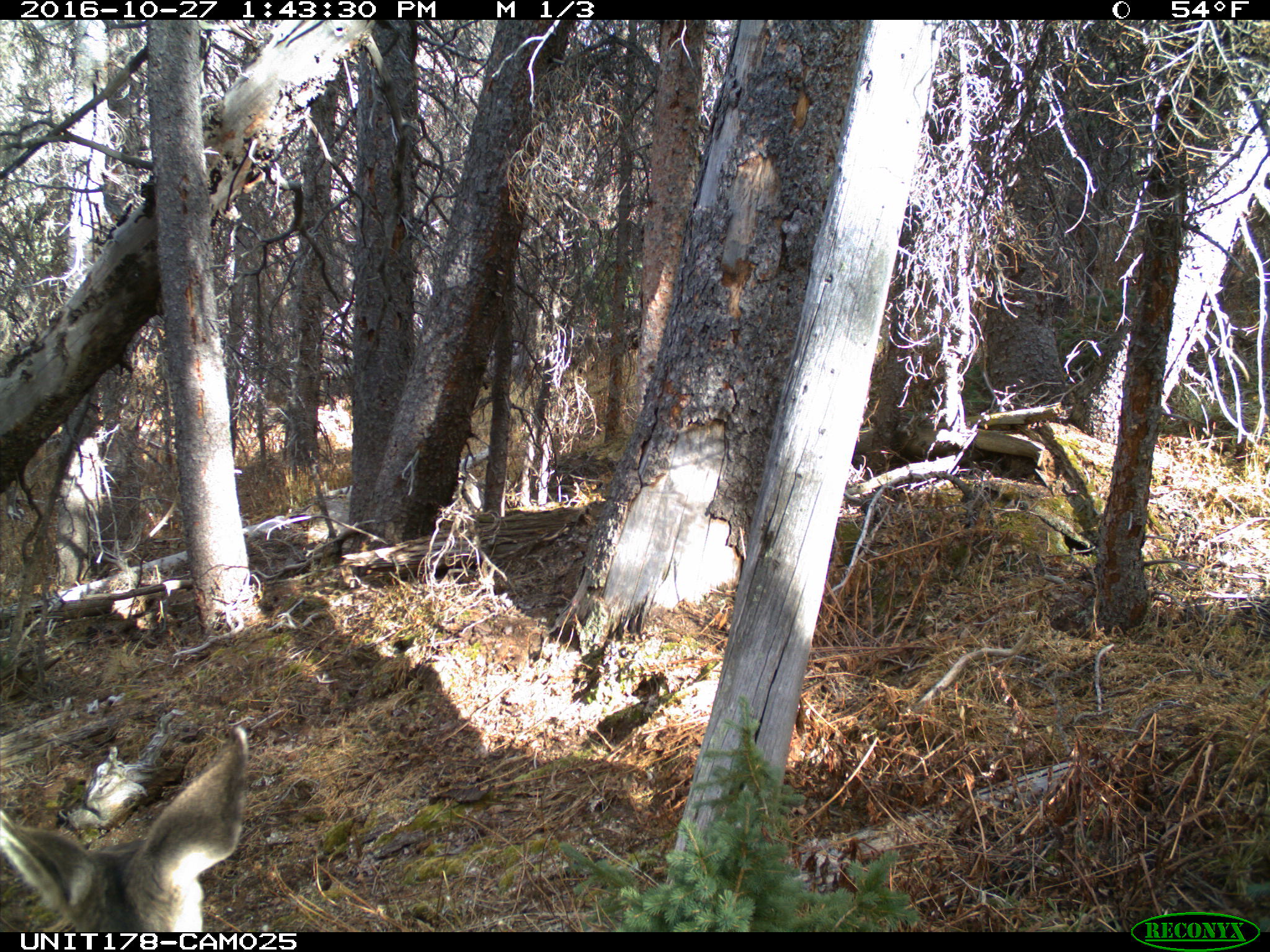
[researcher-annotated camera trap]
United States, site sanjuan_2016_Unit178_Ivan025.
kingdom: Animalia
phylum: Chordata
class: Mammalia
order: Artiodactyla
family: Cervidae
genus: Odocoileus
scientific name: Odocoileus hemionus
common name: mule deer